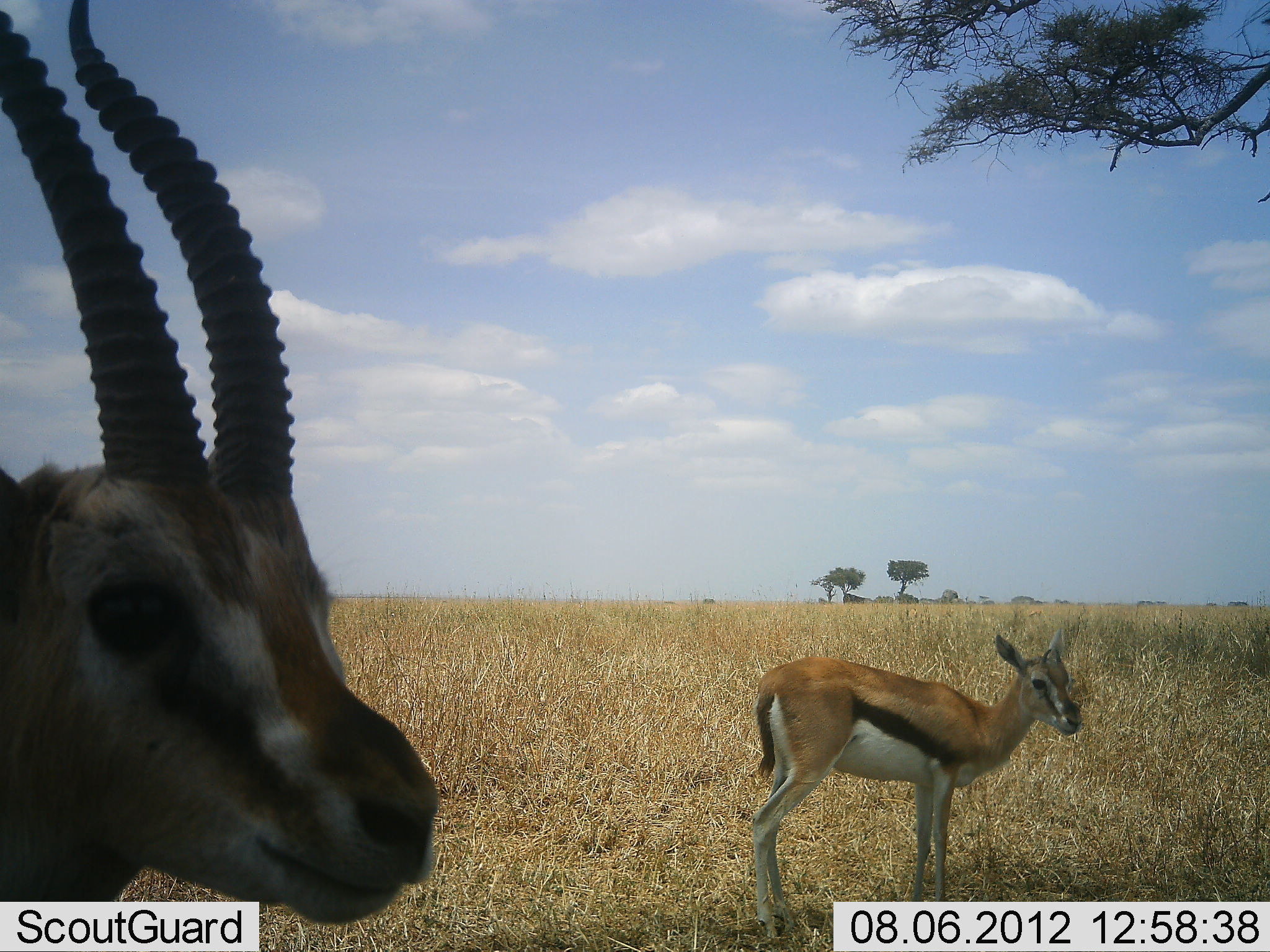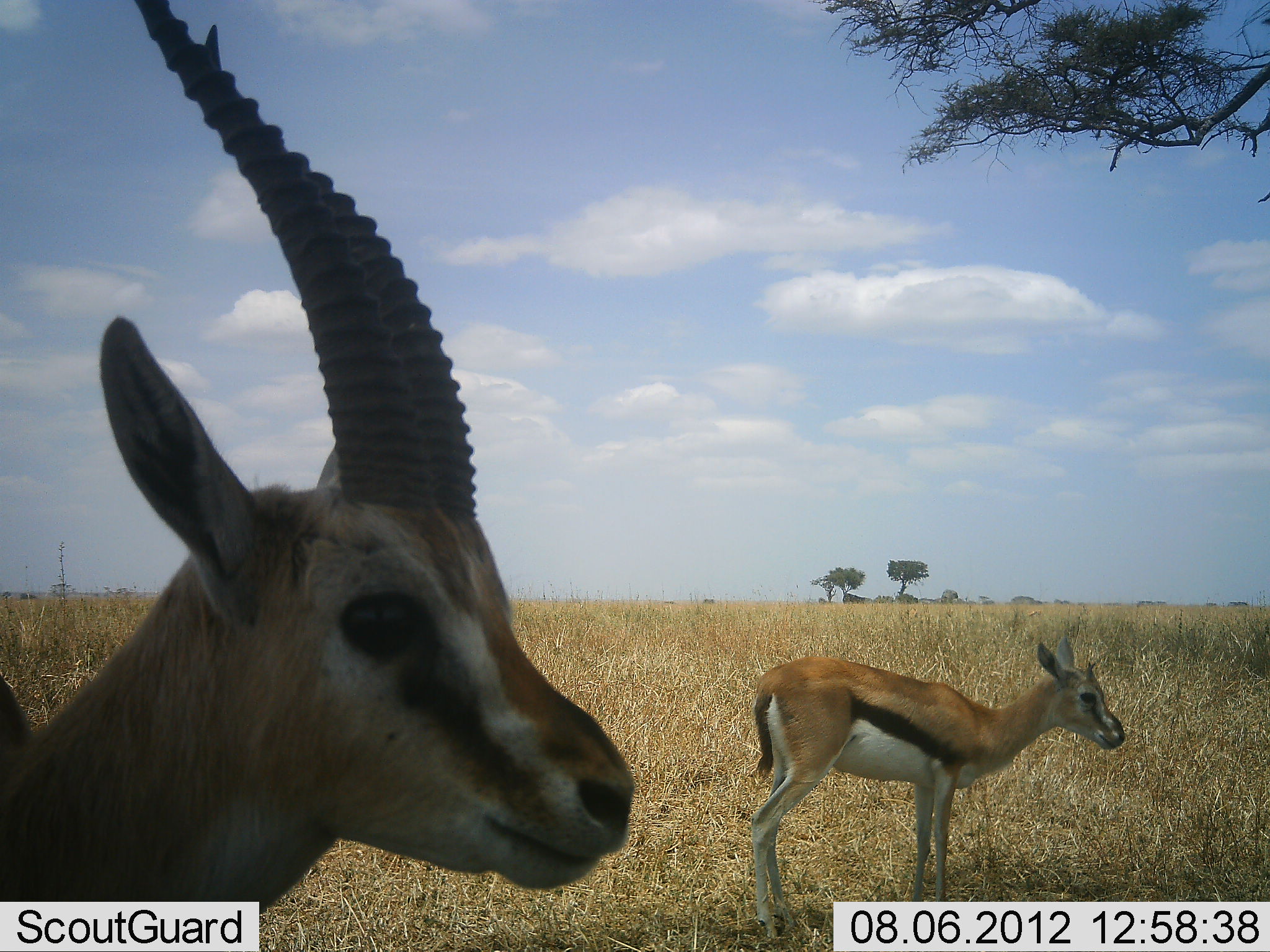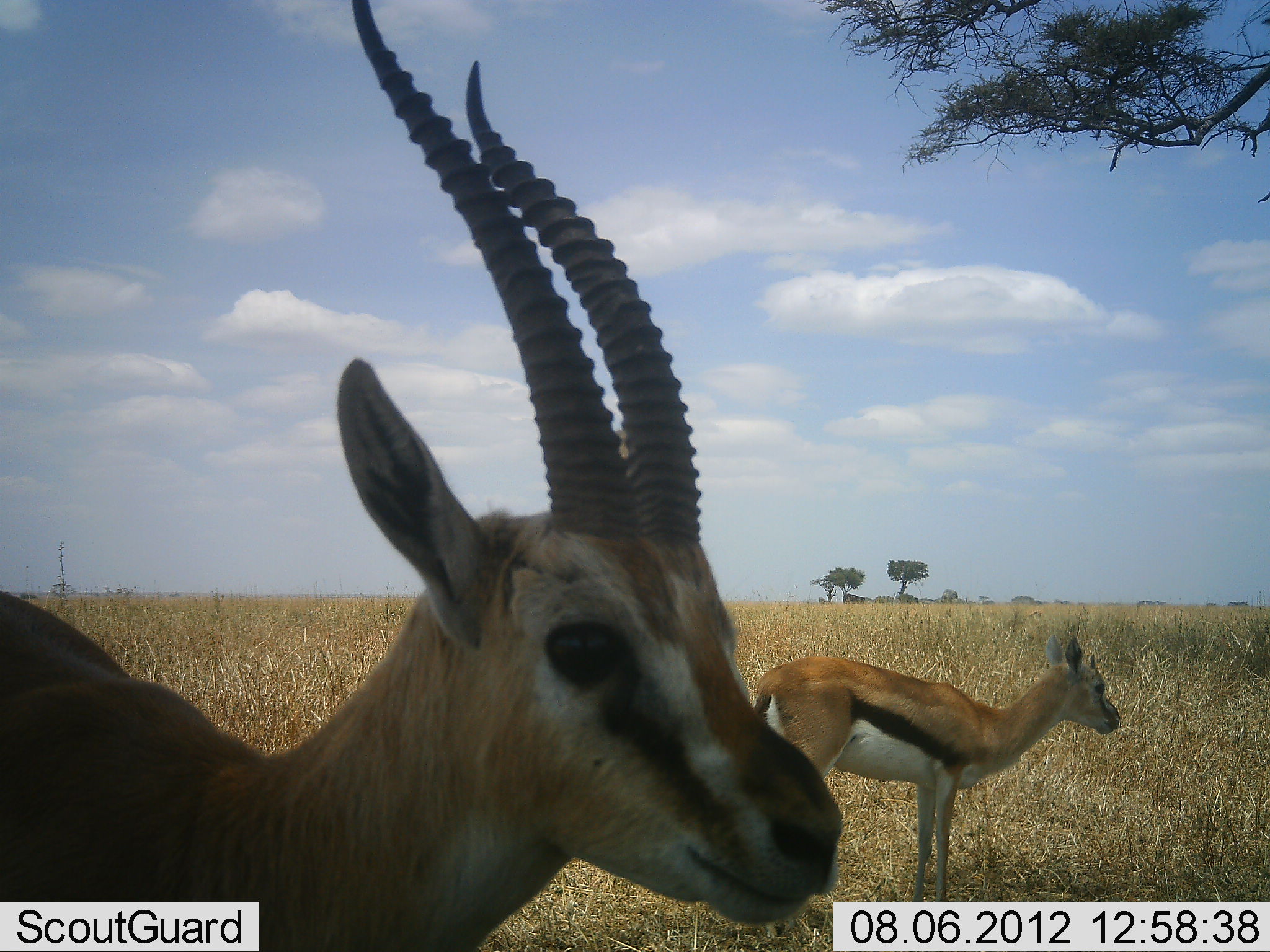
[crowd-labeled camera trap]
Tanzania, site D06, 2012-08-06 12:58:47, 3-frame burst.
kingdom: Animalia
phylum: Chordata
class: Mammalia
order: Artiodactyla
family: Bovidae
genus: Eudorcas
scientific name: Eudorcas thomsonii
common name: thomson's gazelle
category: gazellethomsons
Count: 2.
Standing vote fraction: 100%.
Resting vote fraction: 0%.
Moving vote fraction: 30%.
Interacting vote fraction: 0%.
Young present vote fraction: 30%.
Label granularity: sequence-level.